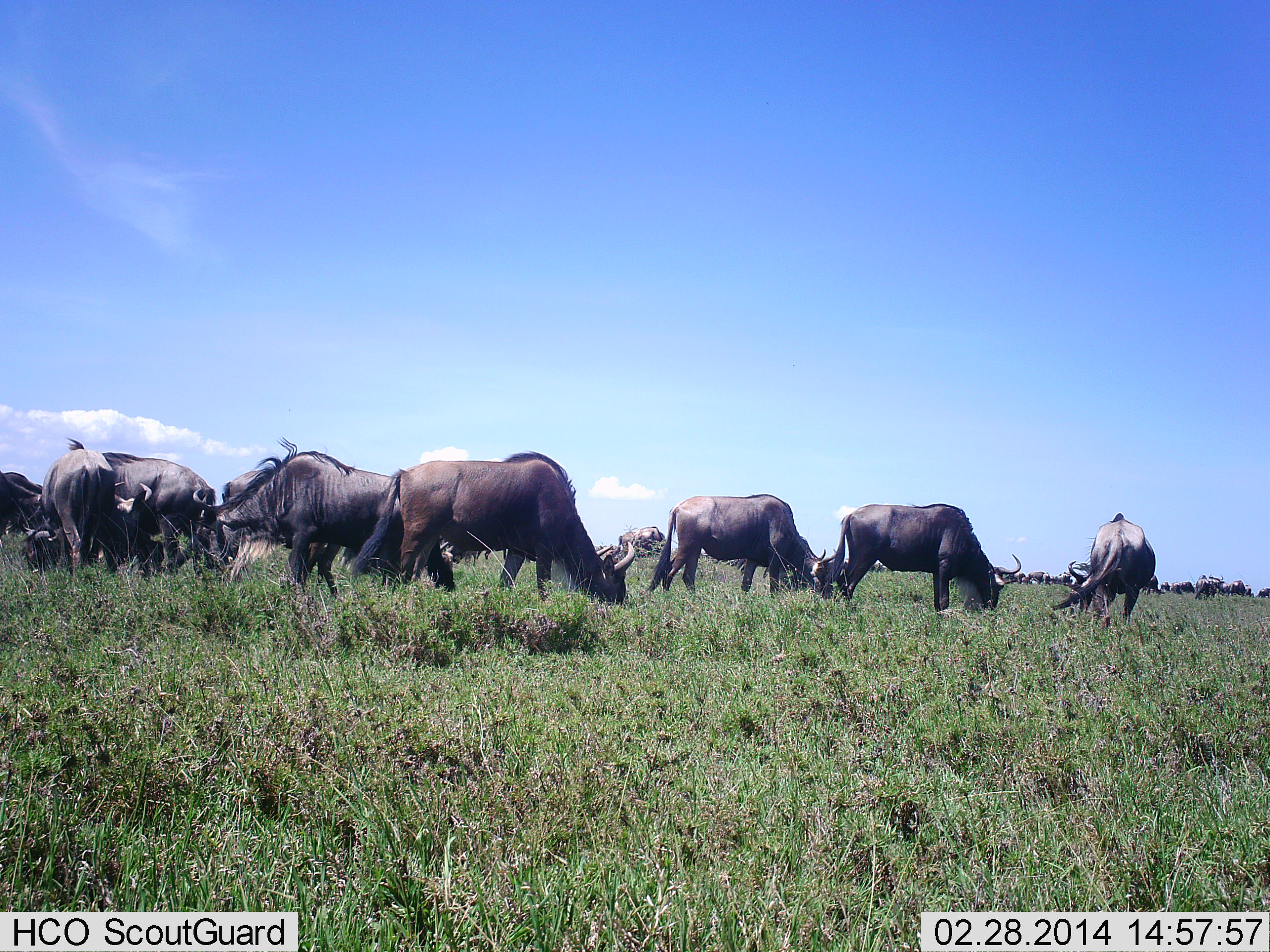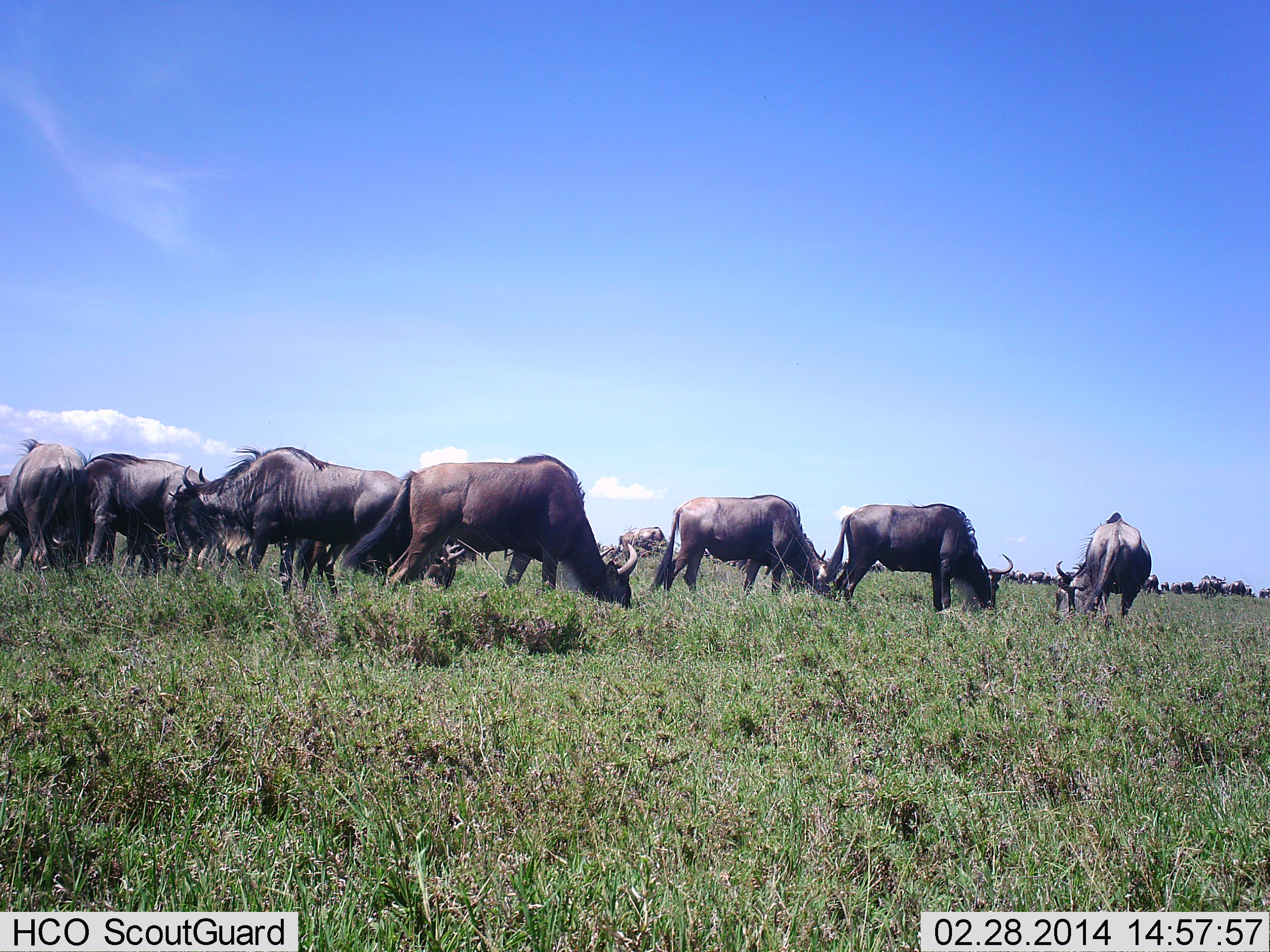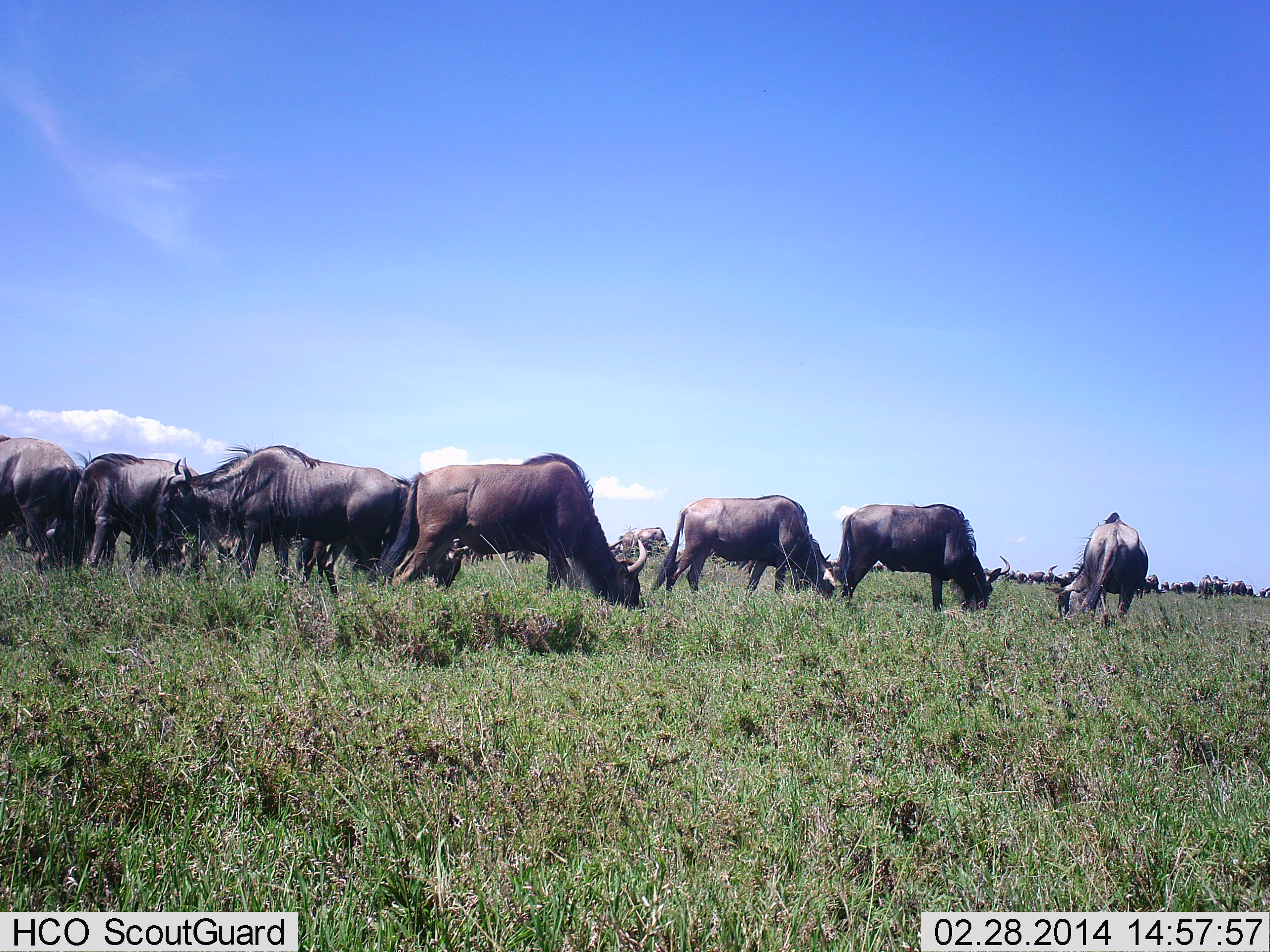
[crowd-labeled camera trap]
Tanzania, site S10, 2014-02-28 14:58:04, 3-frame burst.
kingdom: Animalia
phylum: Chordata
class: Mammalia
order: Artiodactyla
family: Bovidae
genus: Connochaetes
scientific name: Connochaetes taurinus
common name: blue wildebeest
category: wildebeest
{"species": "wildebeest (blue wildebeest) (Connochaetes taurinus)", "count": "11-50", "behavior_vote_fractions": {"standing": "20%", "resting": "0%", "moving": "0%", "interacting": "0%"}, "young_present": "0%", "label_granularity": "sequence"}